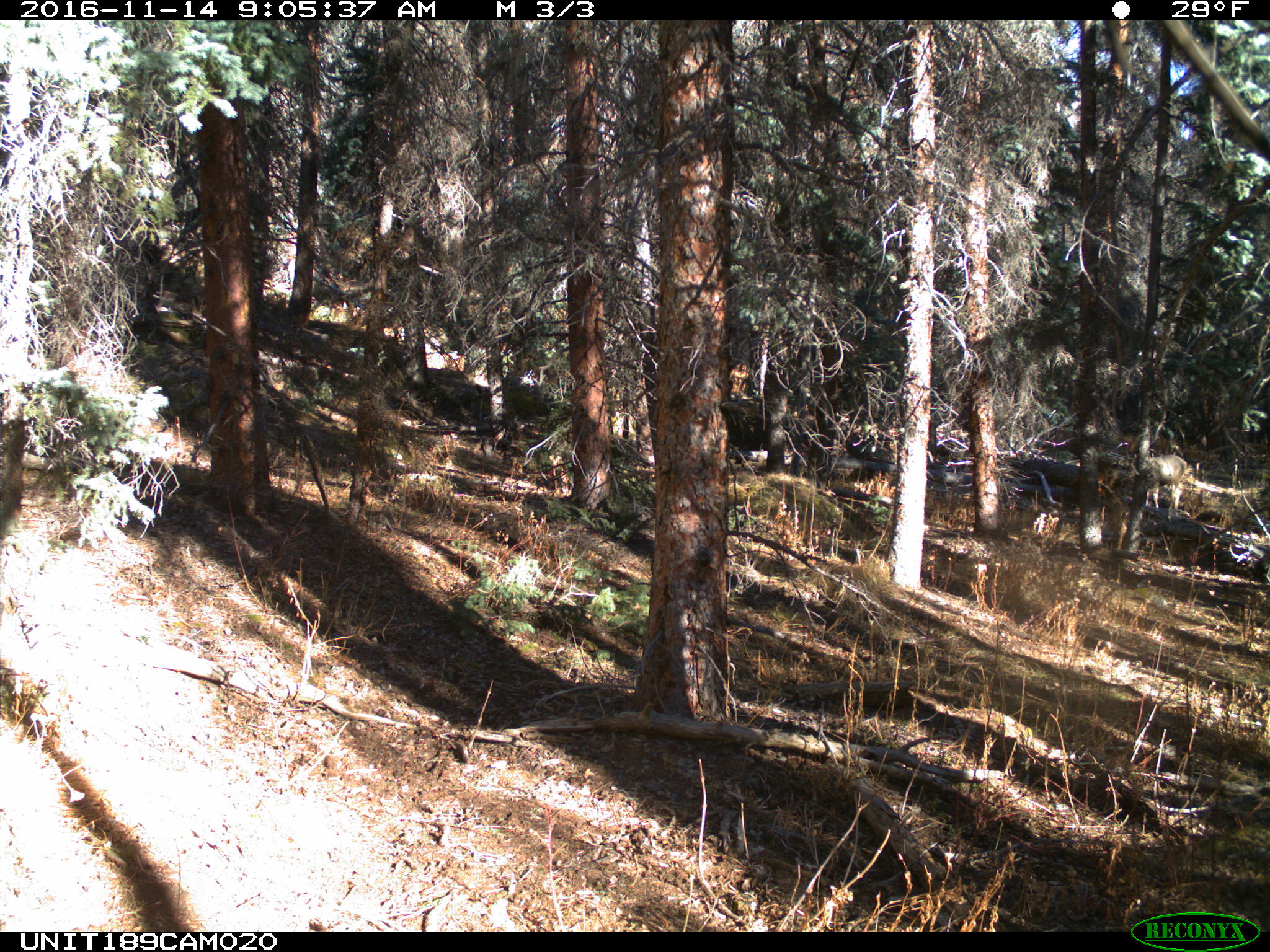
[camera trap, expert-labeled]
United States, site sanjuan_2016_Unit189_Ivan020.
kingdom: Animalia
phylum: Chordata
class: Mammalia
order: Artiodactyla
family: Cervidae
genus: Odocoileus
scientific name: Odocoileus hemionus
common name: mule deer